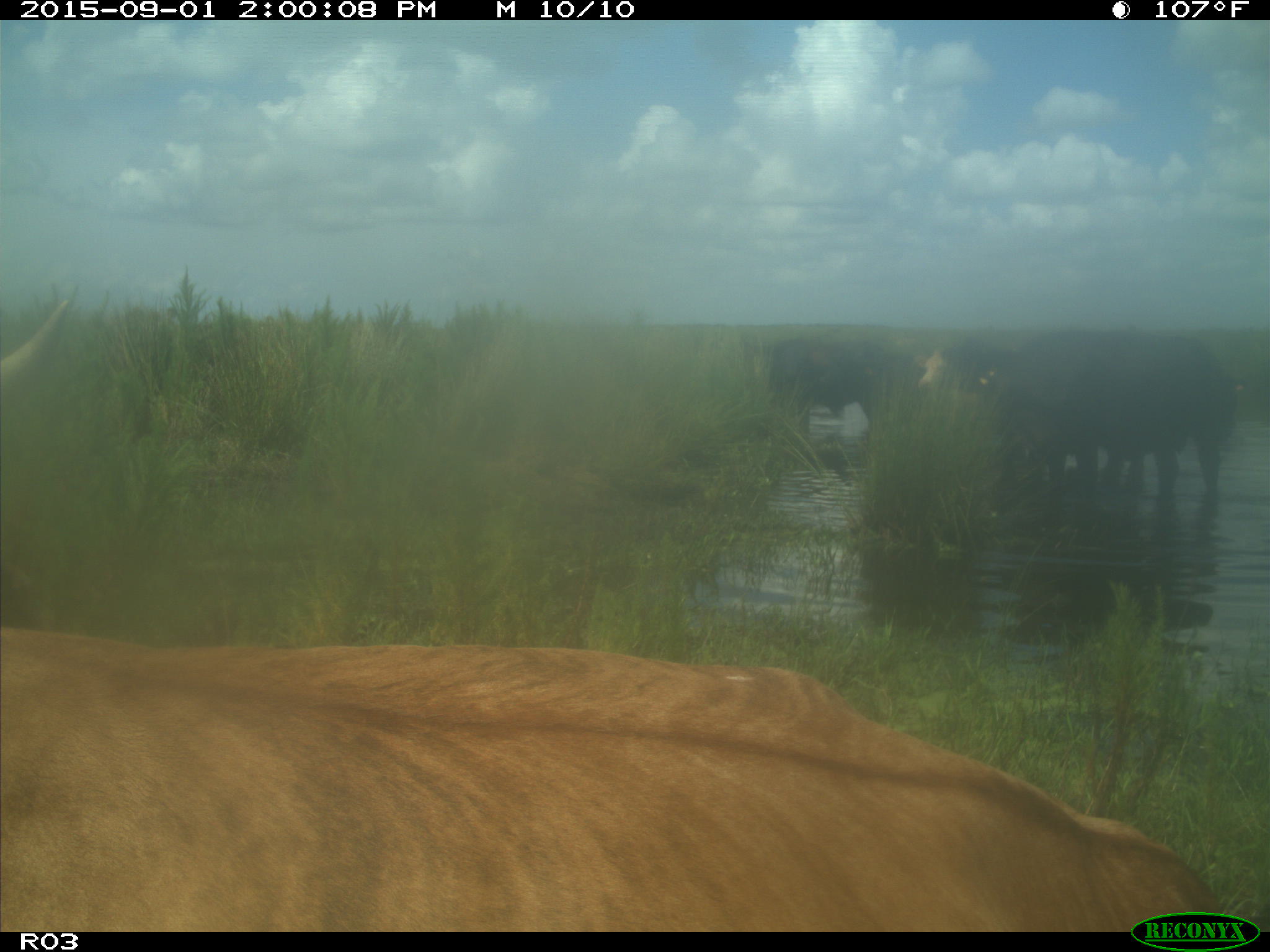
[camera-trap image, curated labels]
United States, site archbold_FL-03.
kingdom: Animalia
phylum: Chordata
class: Mammalia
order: Artiodactyla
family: Bovidae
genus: Bos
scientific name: Bos taurus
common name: domestic cow